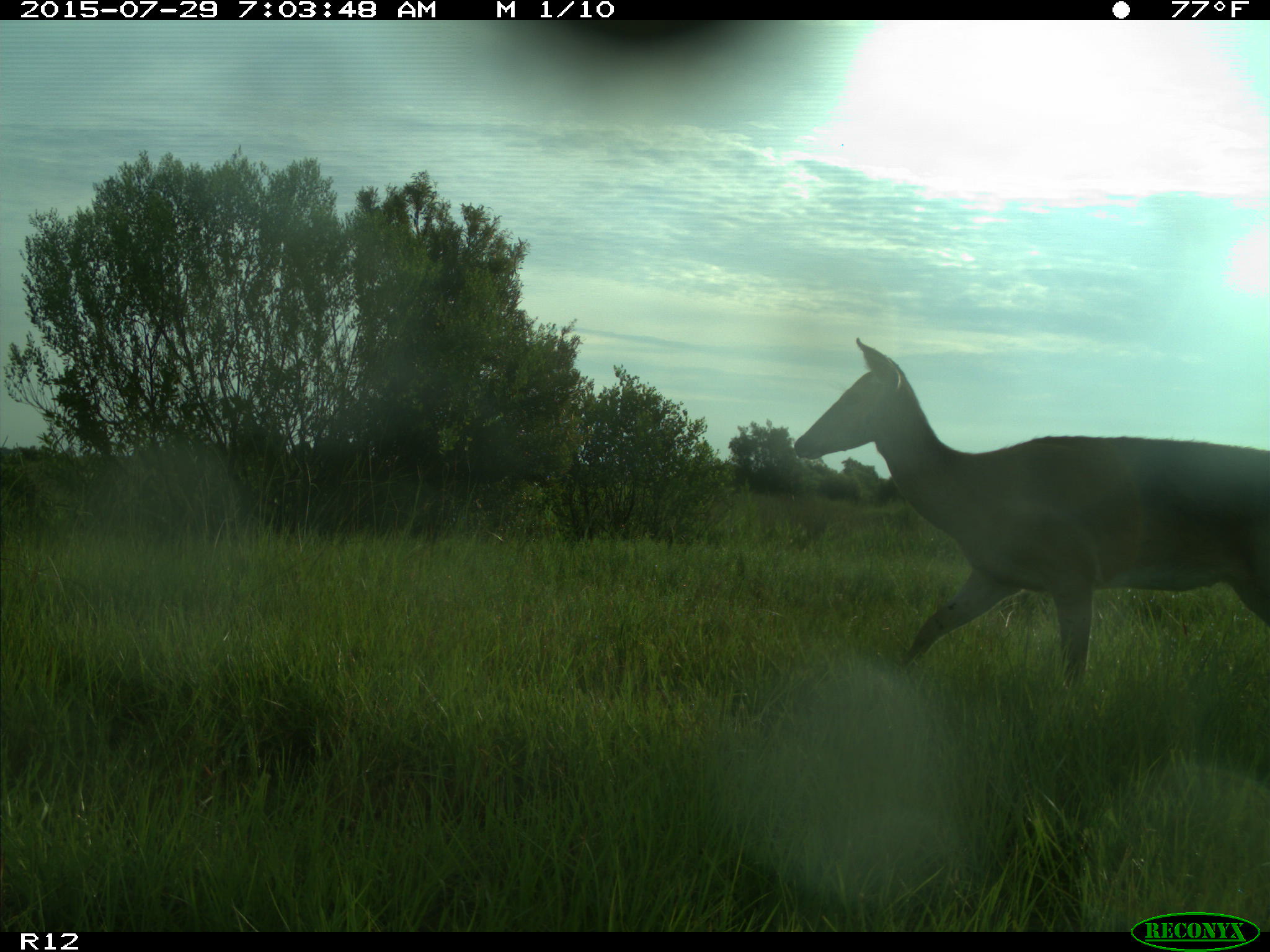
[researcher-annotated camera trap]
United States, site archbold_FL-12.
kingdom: Animalia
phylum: Chordata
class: Mammalia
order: Artiodactyla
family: Cervidae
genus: Odocoileus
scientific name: Odocoileus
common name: deer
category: unidentified deer